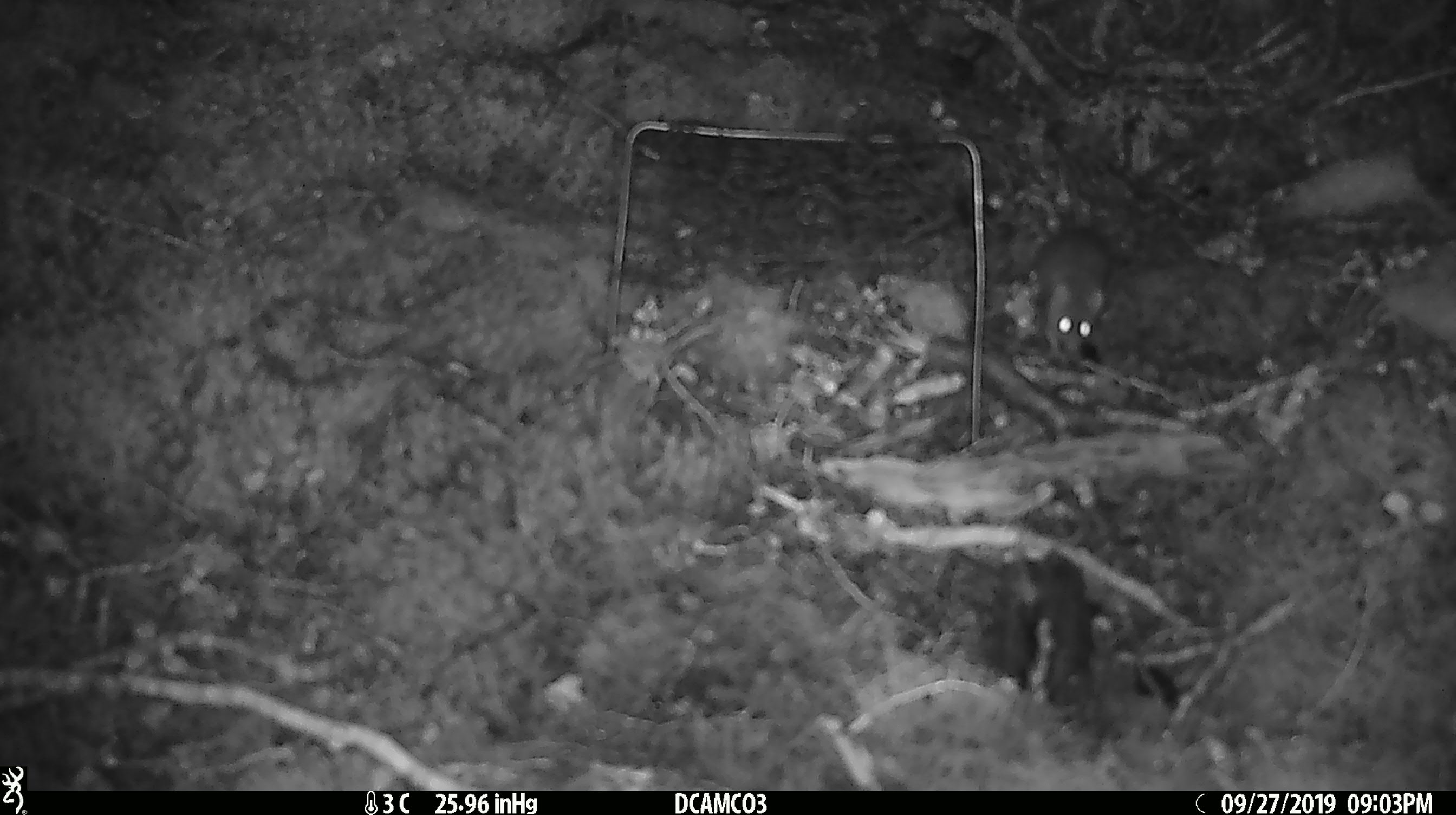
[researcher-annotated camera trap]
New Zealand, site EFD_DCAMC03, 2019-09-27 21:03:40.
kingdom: Animalia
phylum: Chordata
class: Mammalia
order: Rodentia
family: Muridae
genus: Mus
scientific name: Mus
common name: mouse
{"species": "mouse (Mus)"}